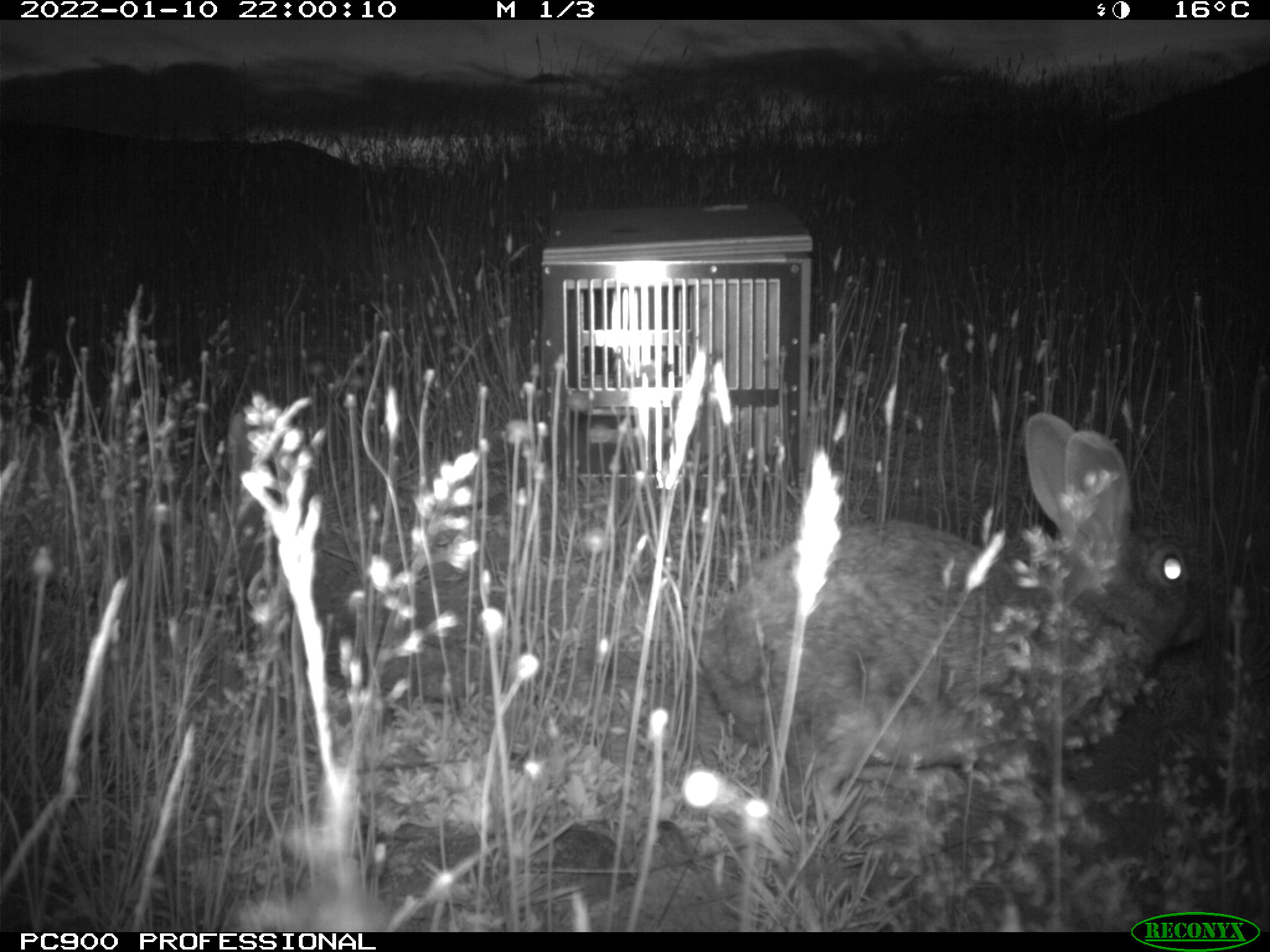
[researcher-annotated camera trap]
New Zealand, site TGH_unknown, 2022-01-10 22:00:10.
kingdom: Animalia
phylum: Chordata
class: Mammalia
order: Lagomorpha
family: Leporidae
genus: Oryctolagus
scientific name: Oryctolagus cuniculus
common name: european rabbit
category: rabbit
Rabbit (european rabbit) (Oryctolagus cuniculus).